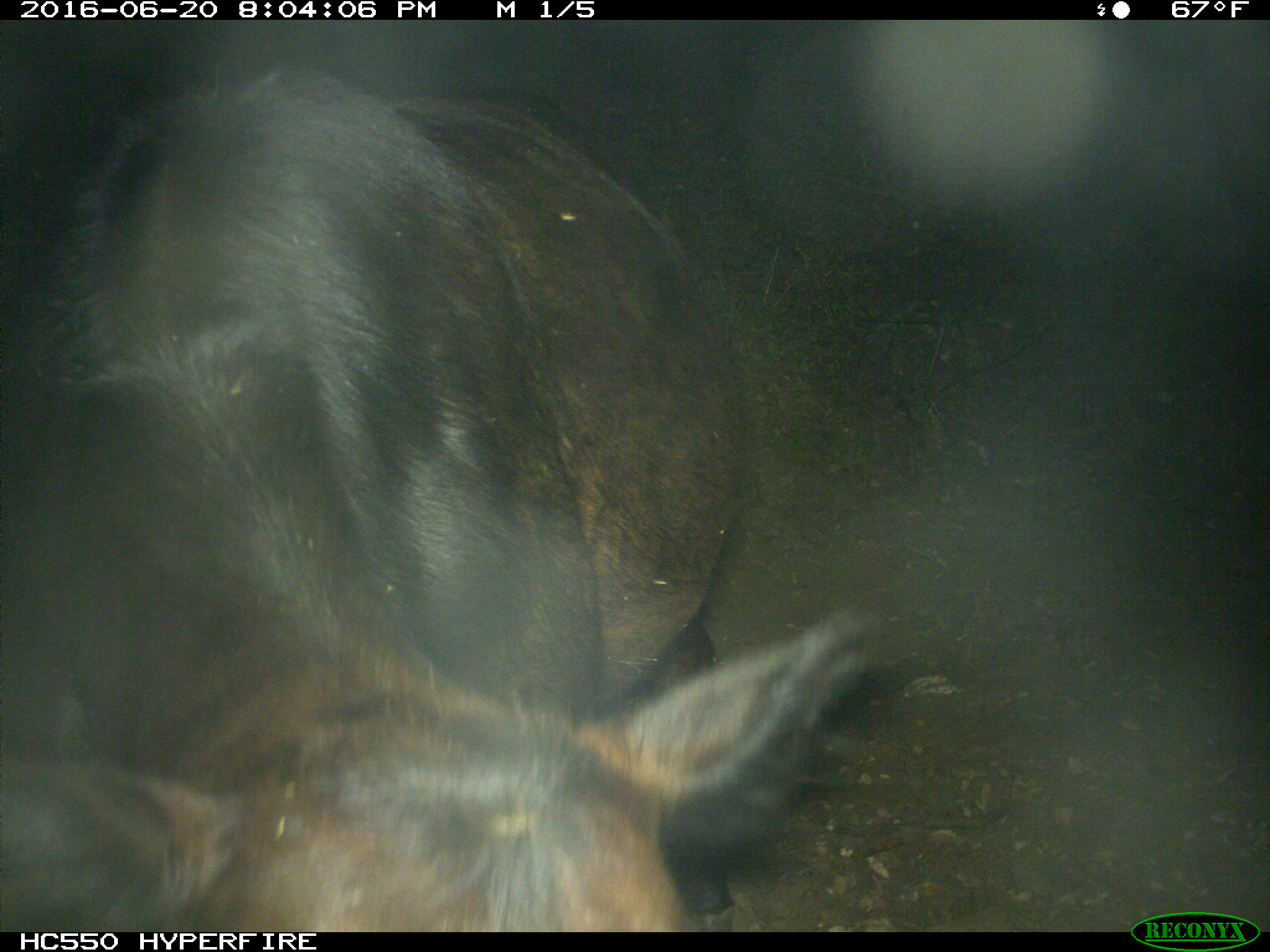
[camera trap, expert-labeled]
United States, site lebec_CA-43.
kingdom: Animalia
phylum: Chordata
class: Mammalia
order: Artiodactyla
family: Bovidae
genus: Bos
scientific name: Bos taurus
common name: domestic cow